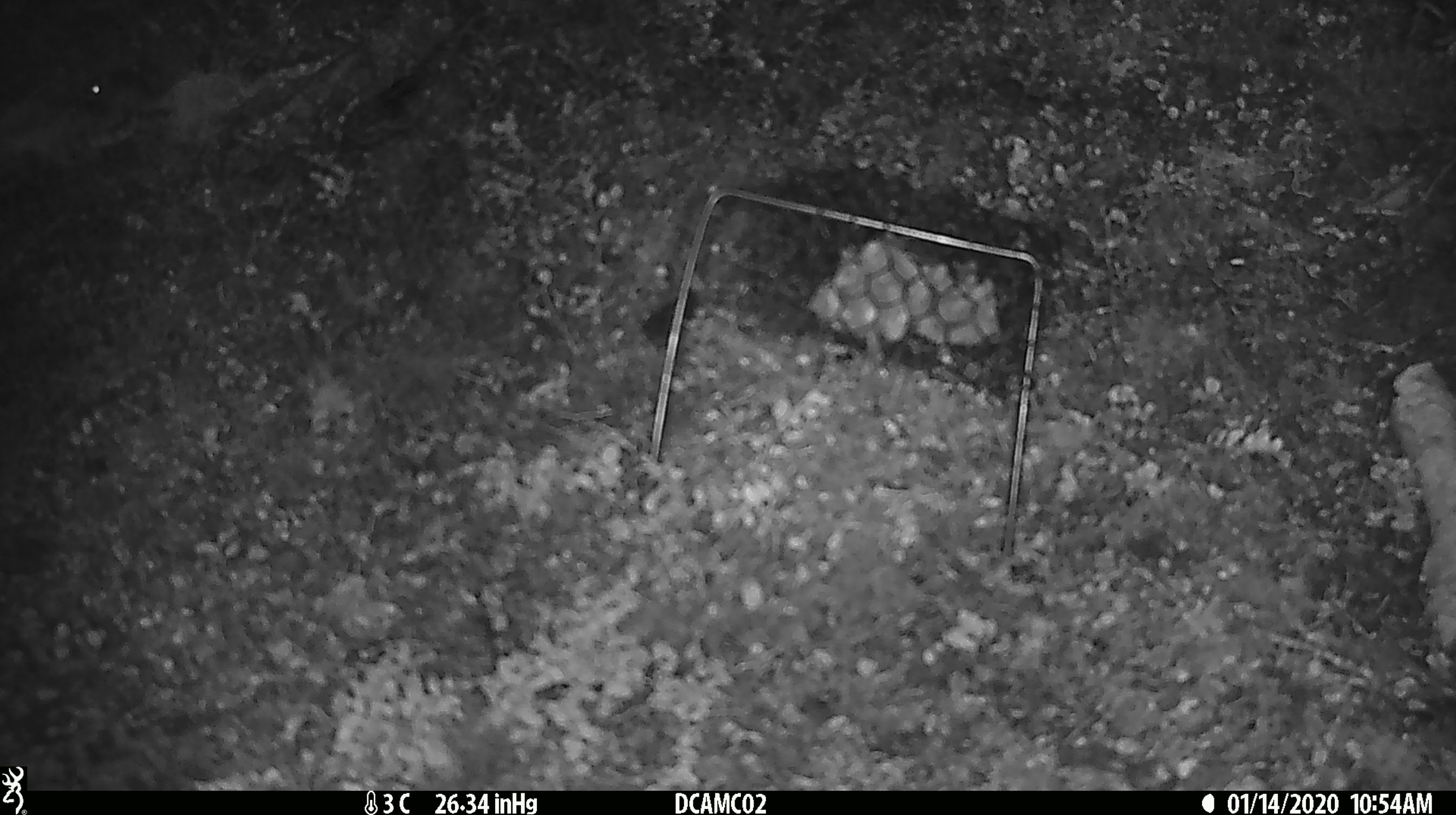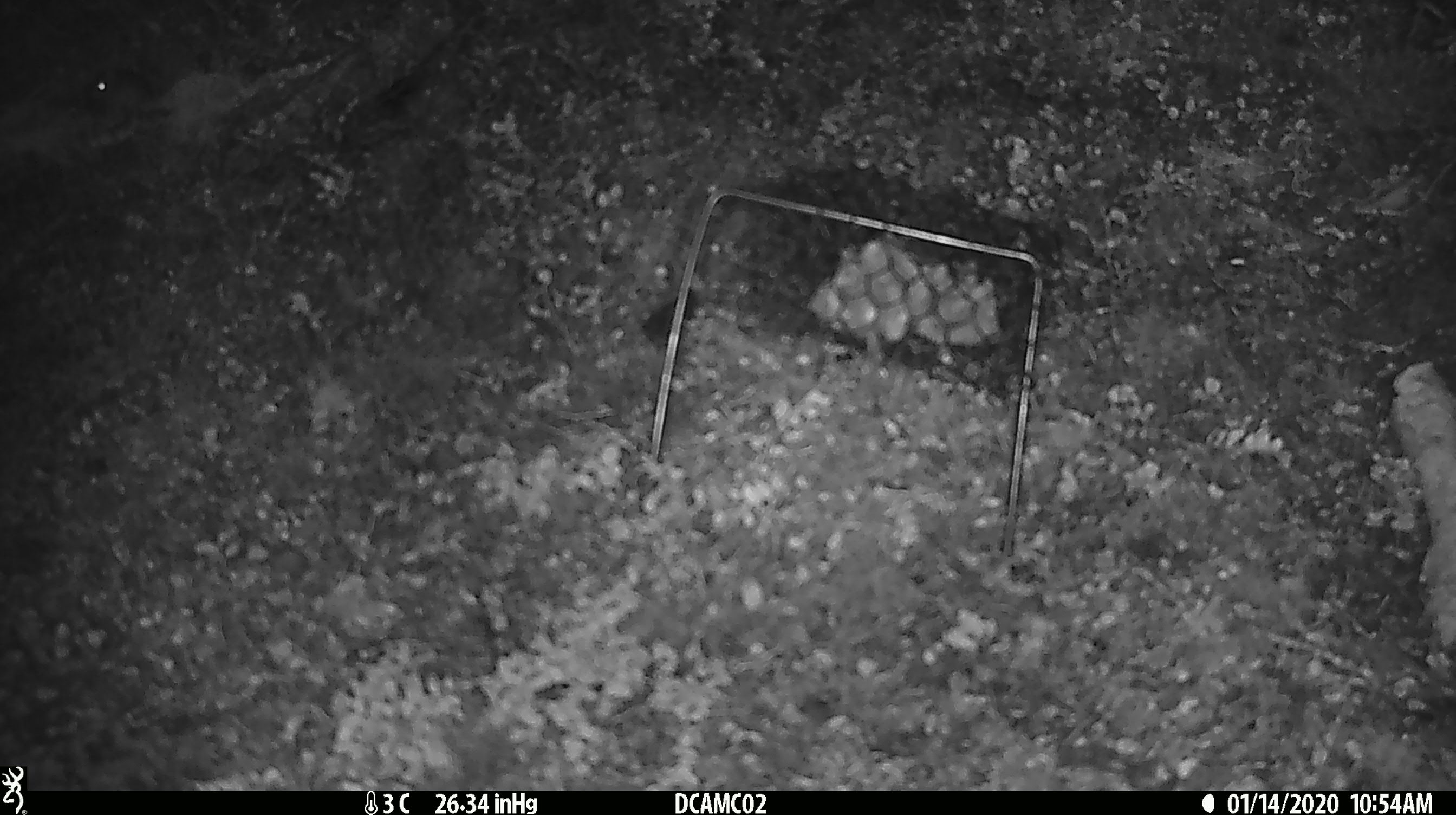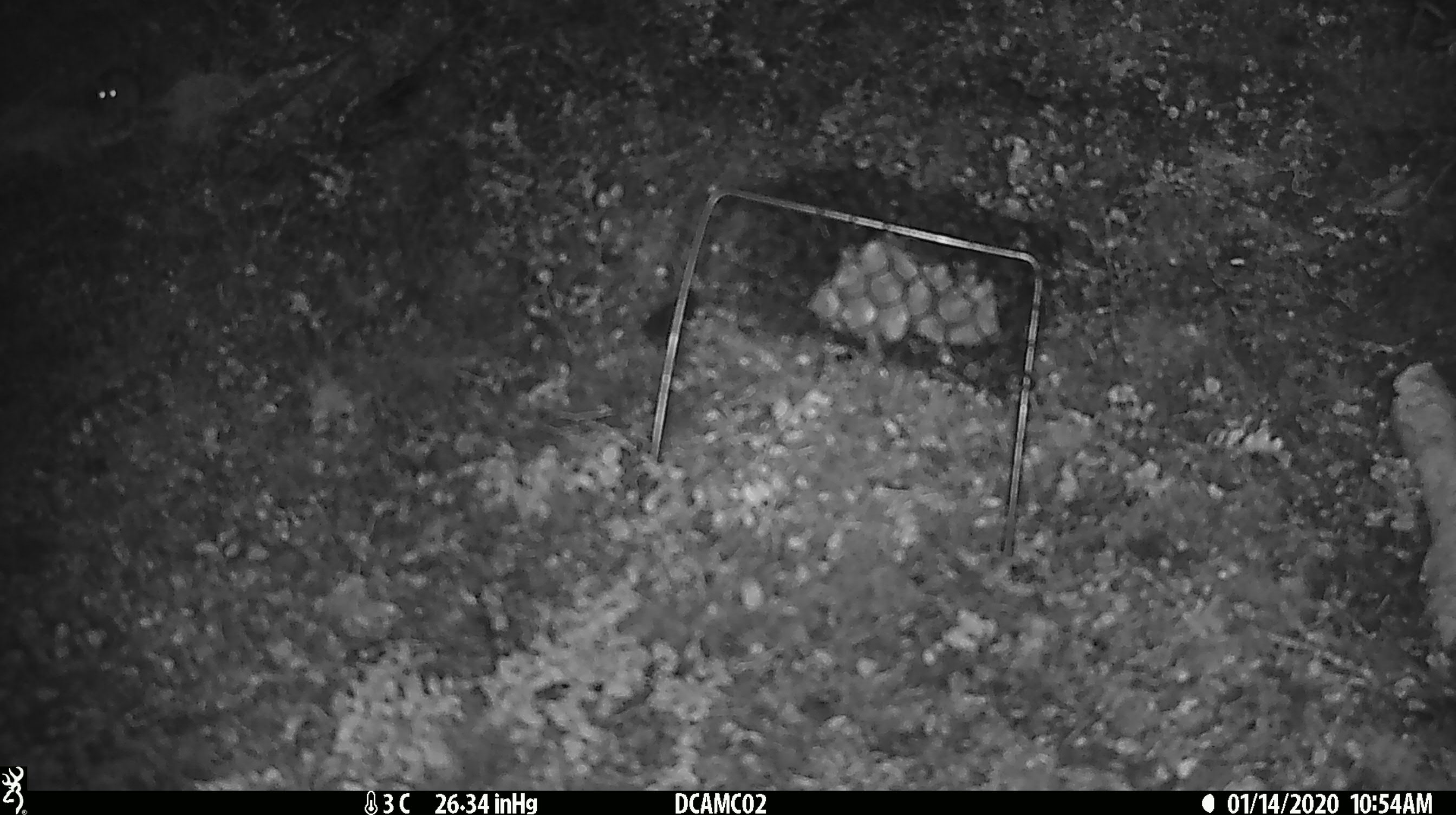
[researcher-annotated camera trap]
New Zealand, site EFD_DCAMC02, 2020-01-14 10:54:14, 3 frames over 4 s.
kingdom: Animalia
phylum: Chordata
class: Mammalia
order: Rodentia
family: Muridae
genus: Mus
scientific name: Mus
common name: mouse